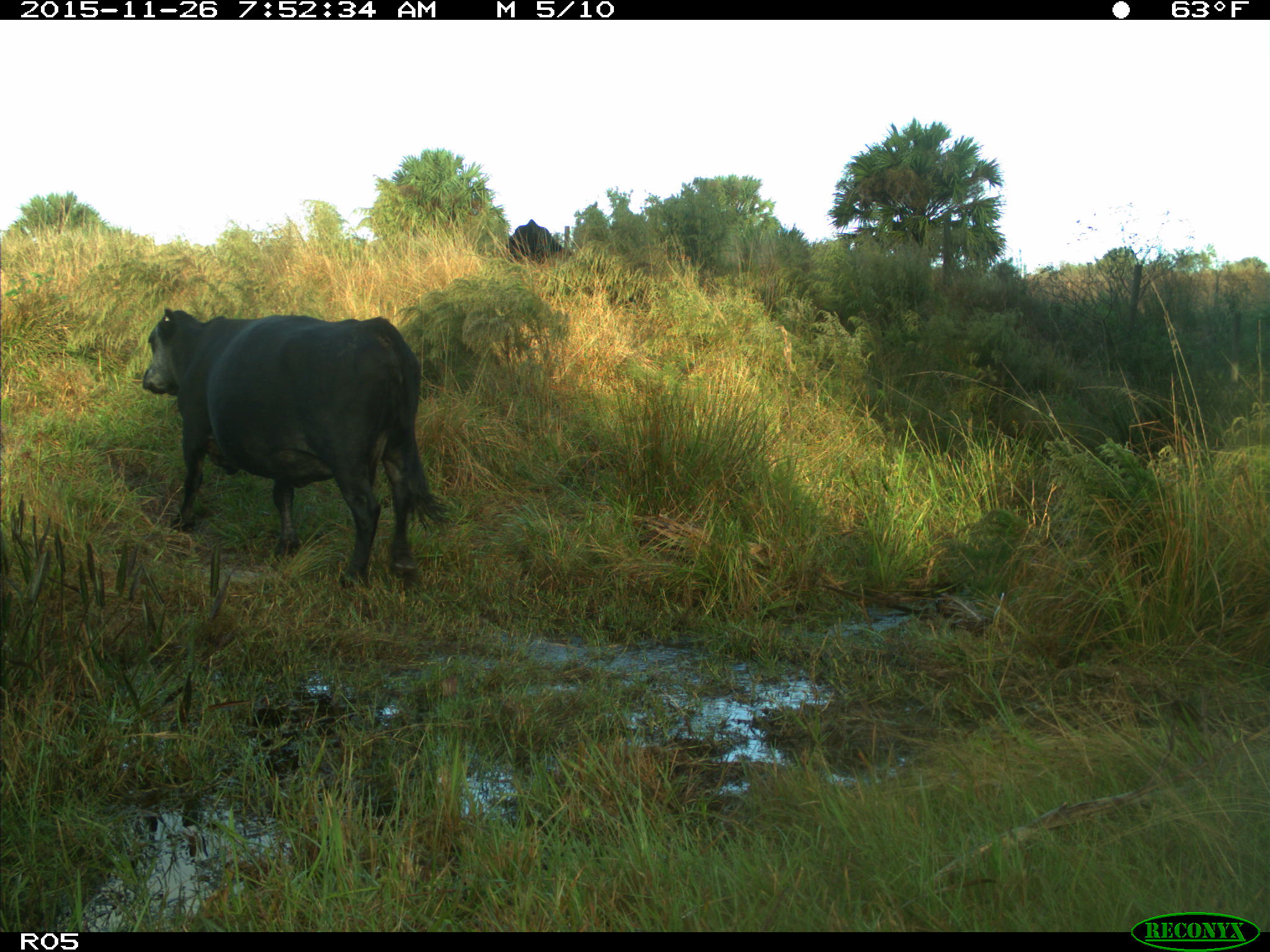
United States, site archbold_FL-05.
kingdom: Animalia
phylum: Chordata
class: Mammalia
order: Artiodactyla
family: Bovidae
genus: Bos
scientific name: Bos taurus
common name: domestic cow